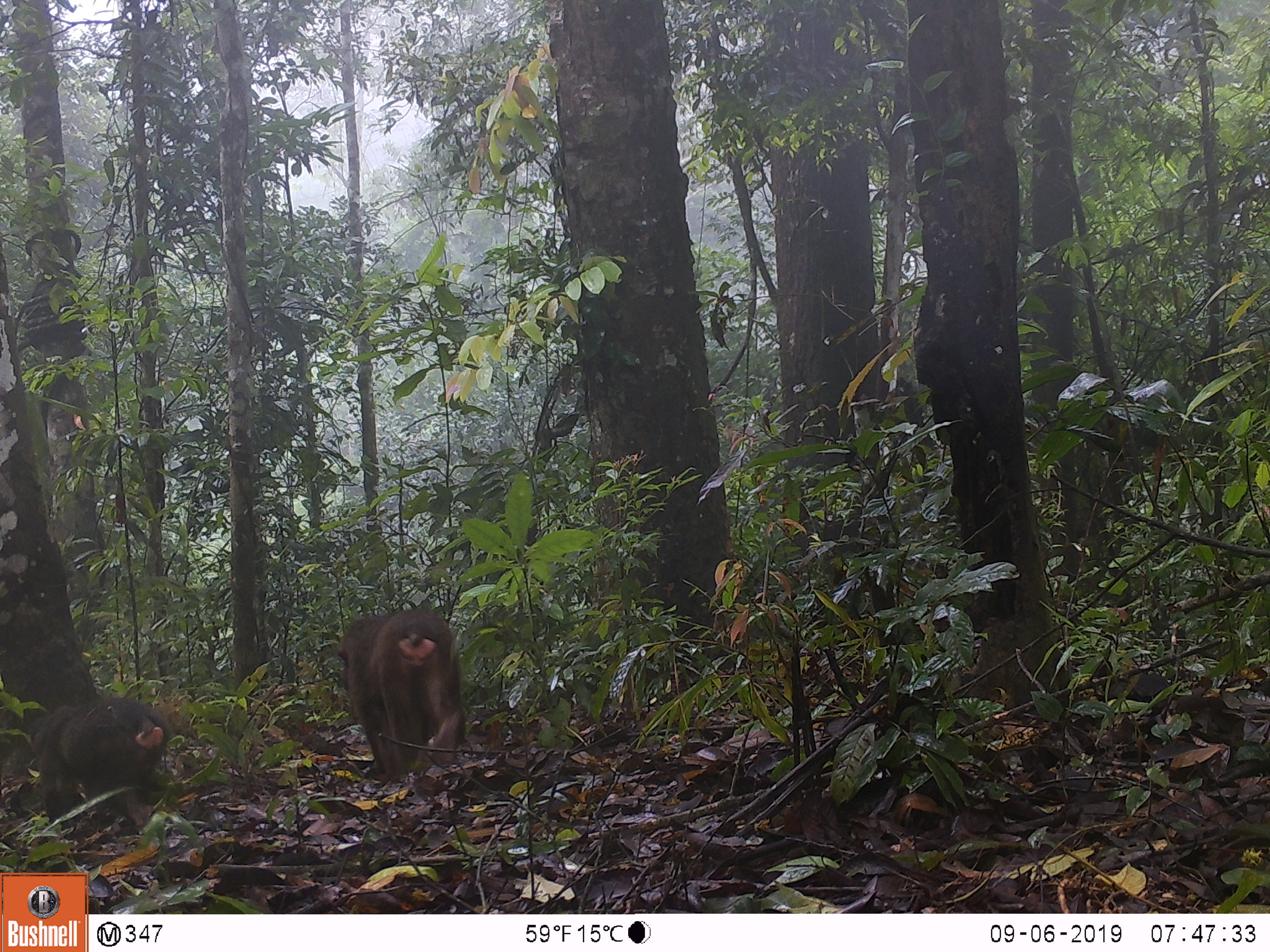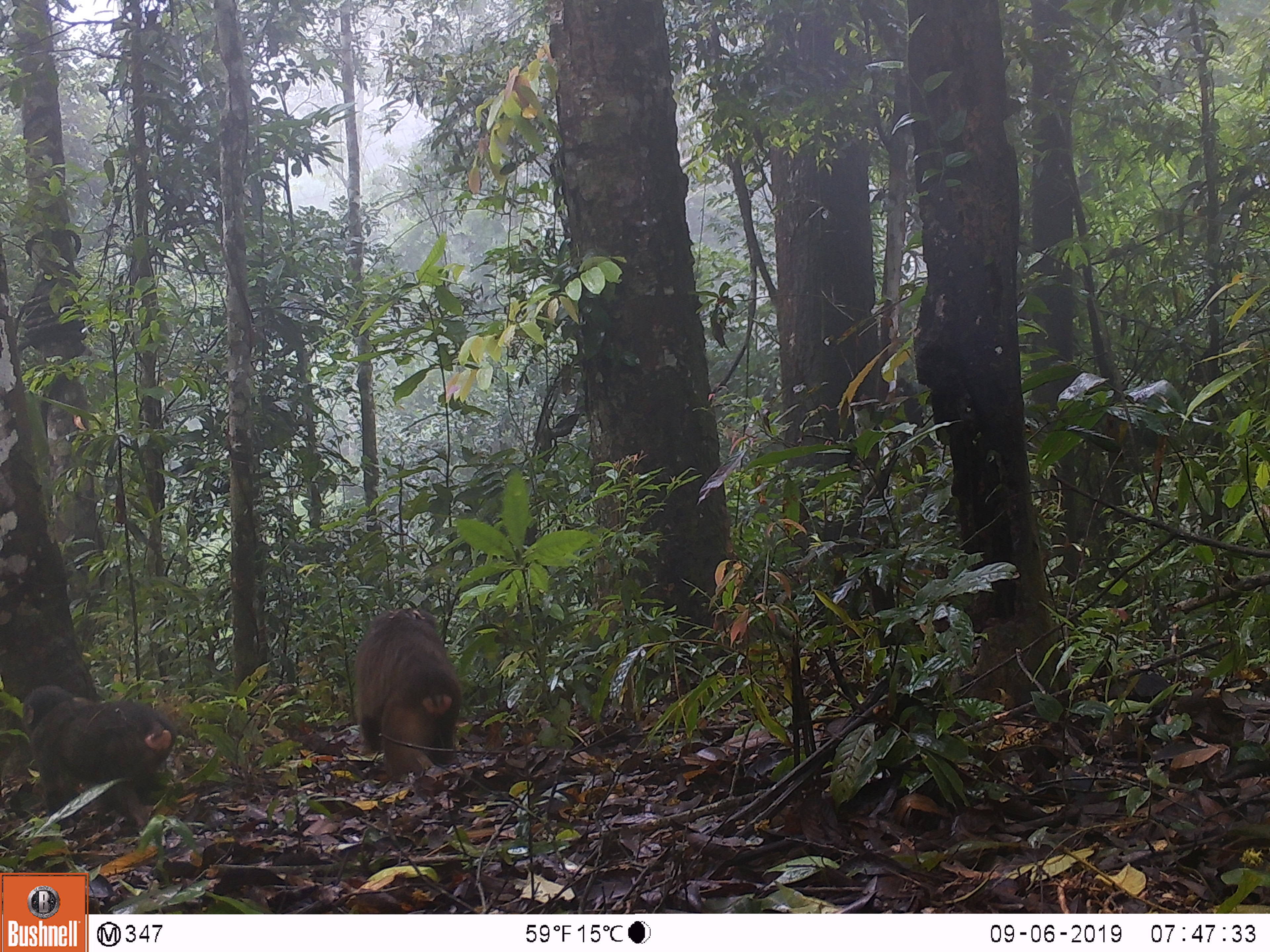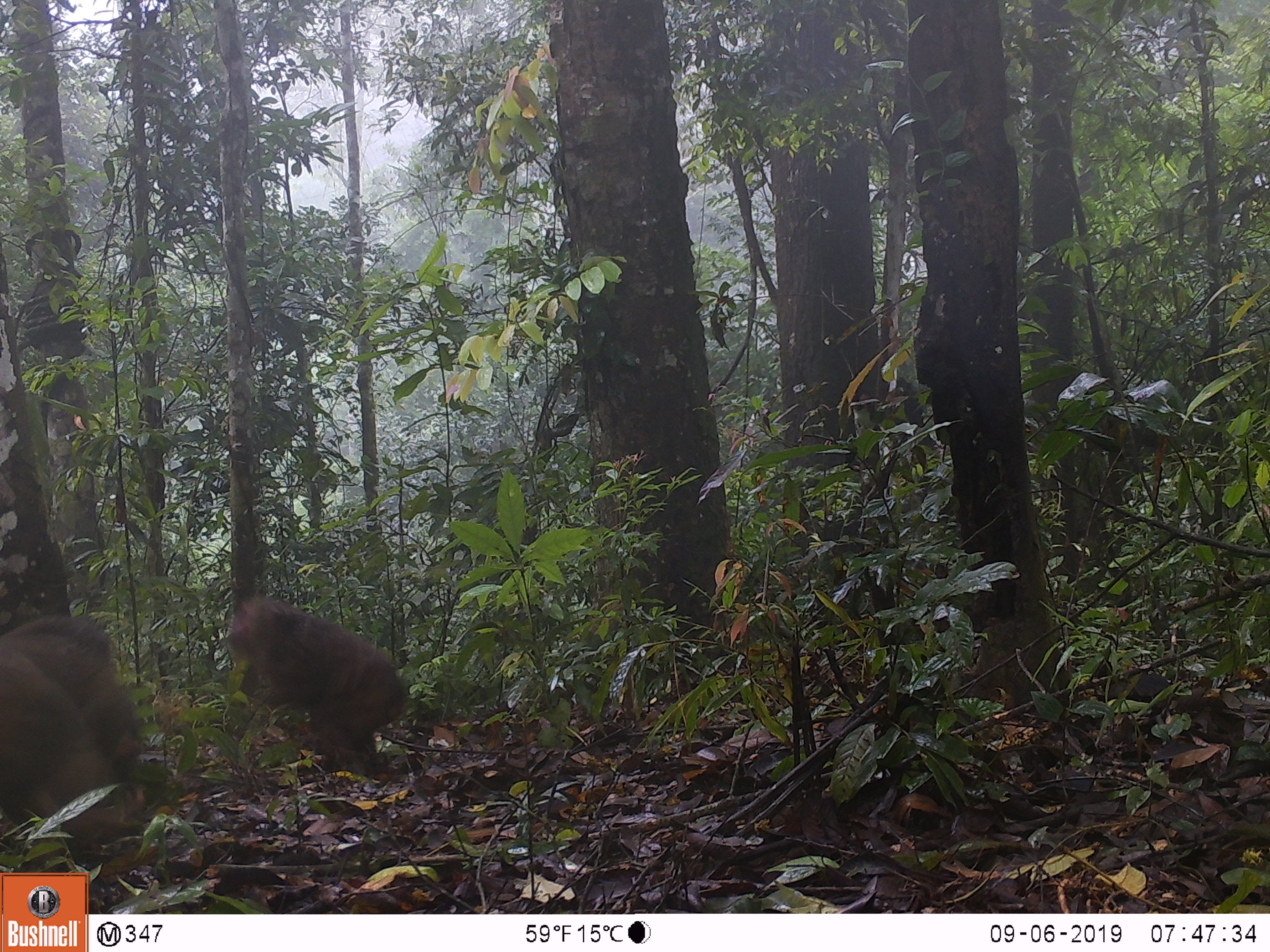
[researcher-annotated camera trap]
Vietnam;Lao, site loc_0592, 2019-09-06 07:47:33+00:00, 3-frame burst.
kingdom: Animalia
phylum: Chordata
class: Mammalia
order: Primates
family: Cercopithecidae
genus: Macaca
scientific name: Macaca arctoides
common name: stump-tailed macaque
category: stump tailed macaque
Stump tailed macaque (stump-tailed macaque) (Macaca arctoides). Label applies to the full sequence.